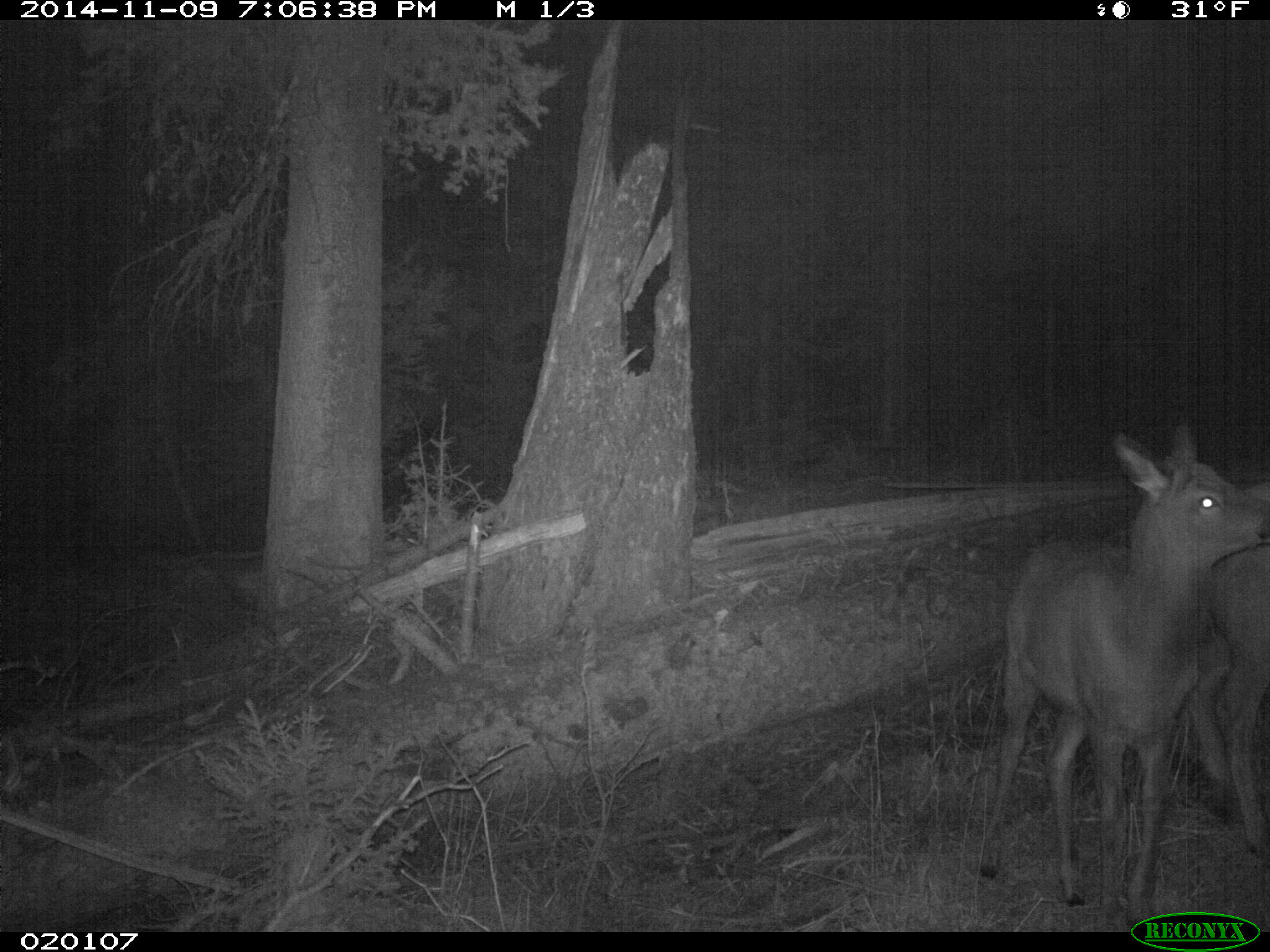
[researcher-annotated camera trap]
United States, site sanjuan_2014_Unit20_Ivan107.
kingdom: Animalia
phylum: Chordata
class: Mammalia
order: Artiodactyla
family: Cervidae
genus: Cervus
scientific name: Cervus elaphus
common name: red deer